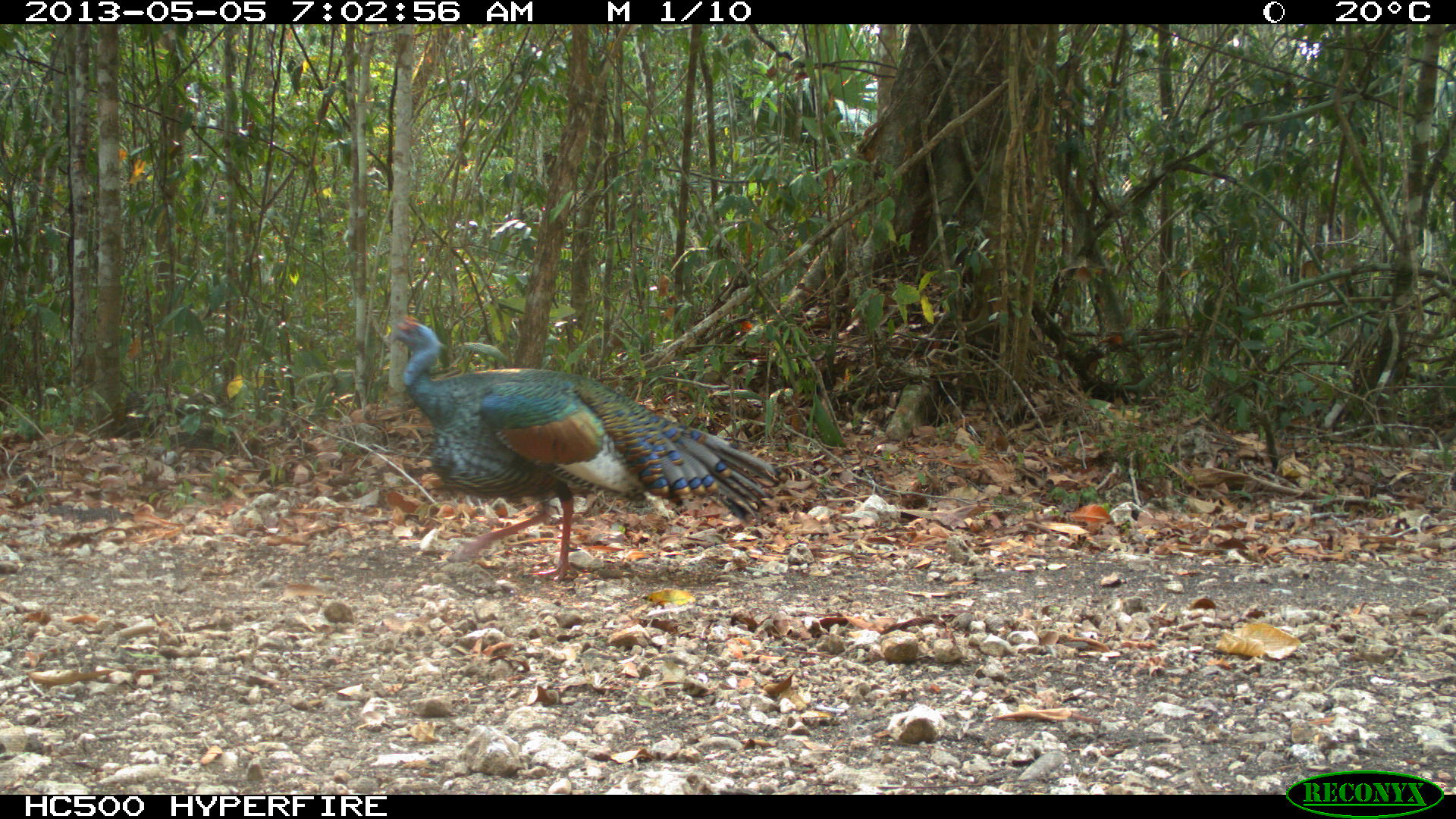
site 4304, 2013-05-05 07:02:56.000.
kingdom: Animalia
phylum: Chordata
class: Aves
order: Galliformes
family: Phasianidae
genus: Meleagris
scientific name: Meleagris ocellata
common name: ocellated turkey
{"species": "Meleagris ocellata (ocellated turkey)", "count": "1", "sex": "male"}